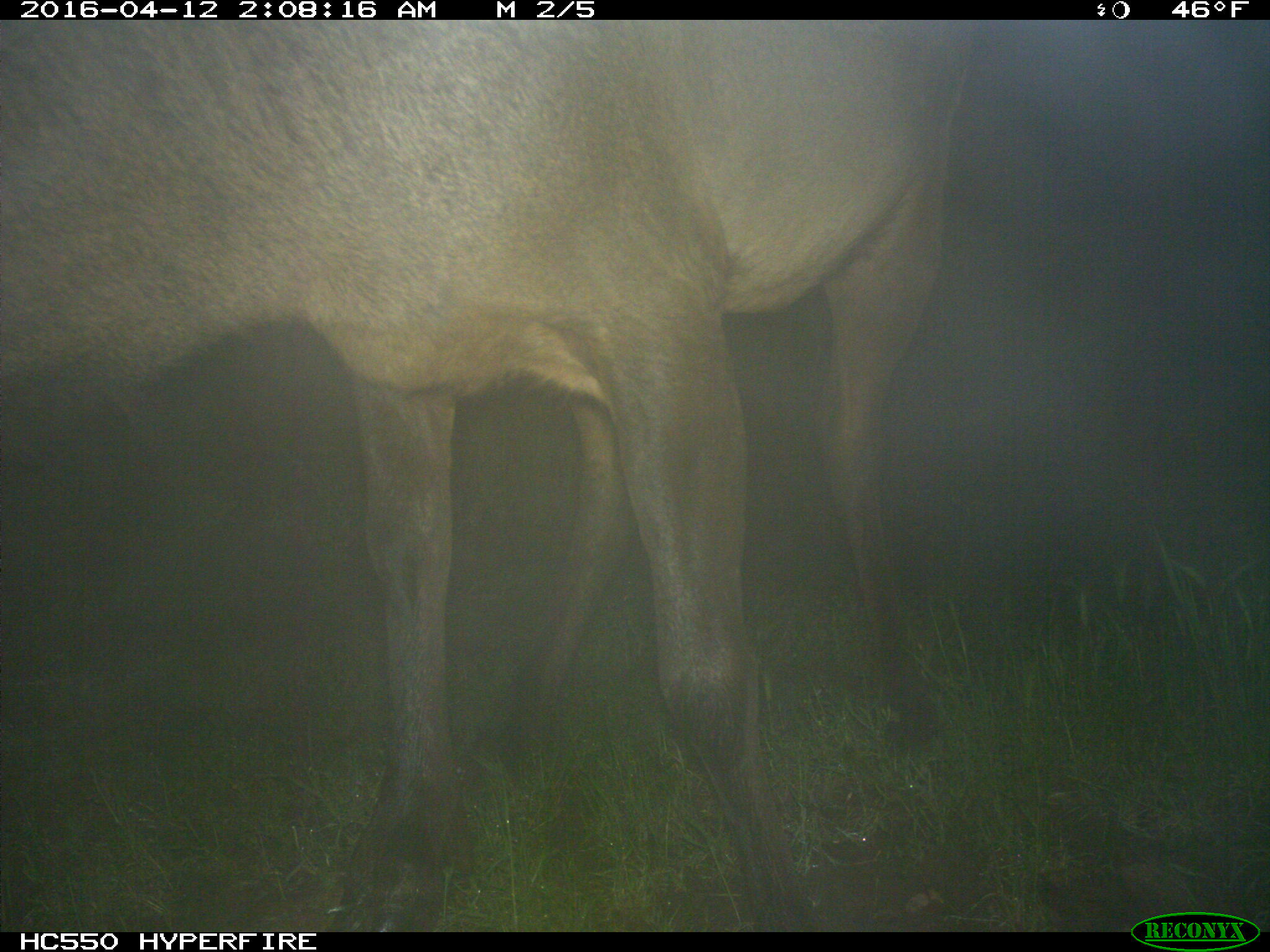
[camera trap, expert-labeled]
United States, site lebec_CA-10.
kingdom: Animalia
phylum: Chordata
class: Mammalia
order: Artiodactyla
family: Cervidae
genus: Cervus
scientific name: Cervus canadensis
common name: elk